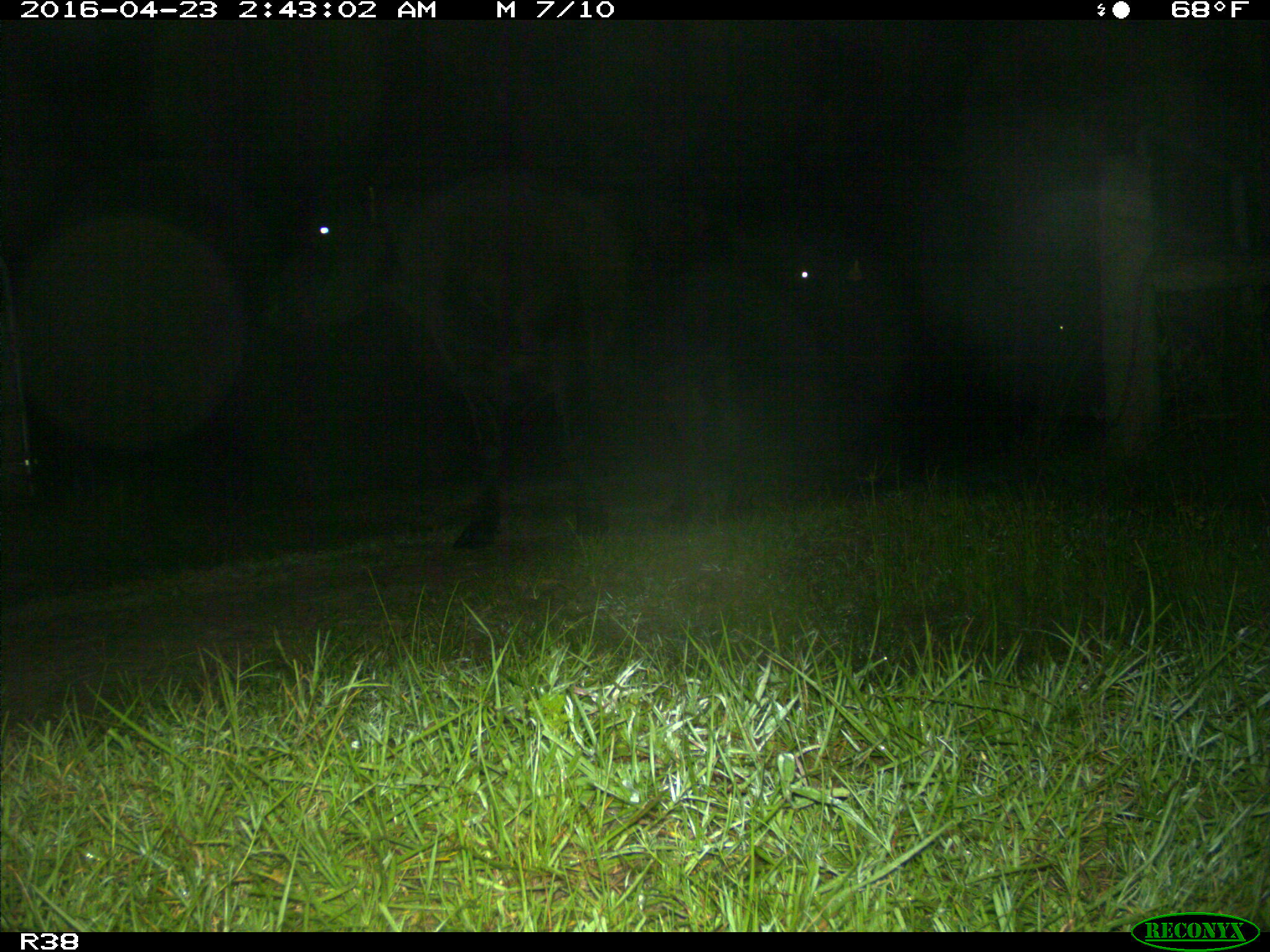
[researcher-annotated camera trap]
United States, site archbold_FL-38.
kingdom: Animalia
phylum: Chordata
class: Mammalia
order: Artiodactyla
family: Bovidae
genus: Bos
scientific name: Bos taurus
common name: domestic cow